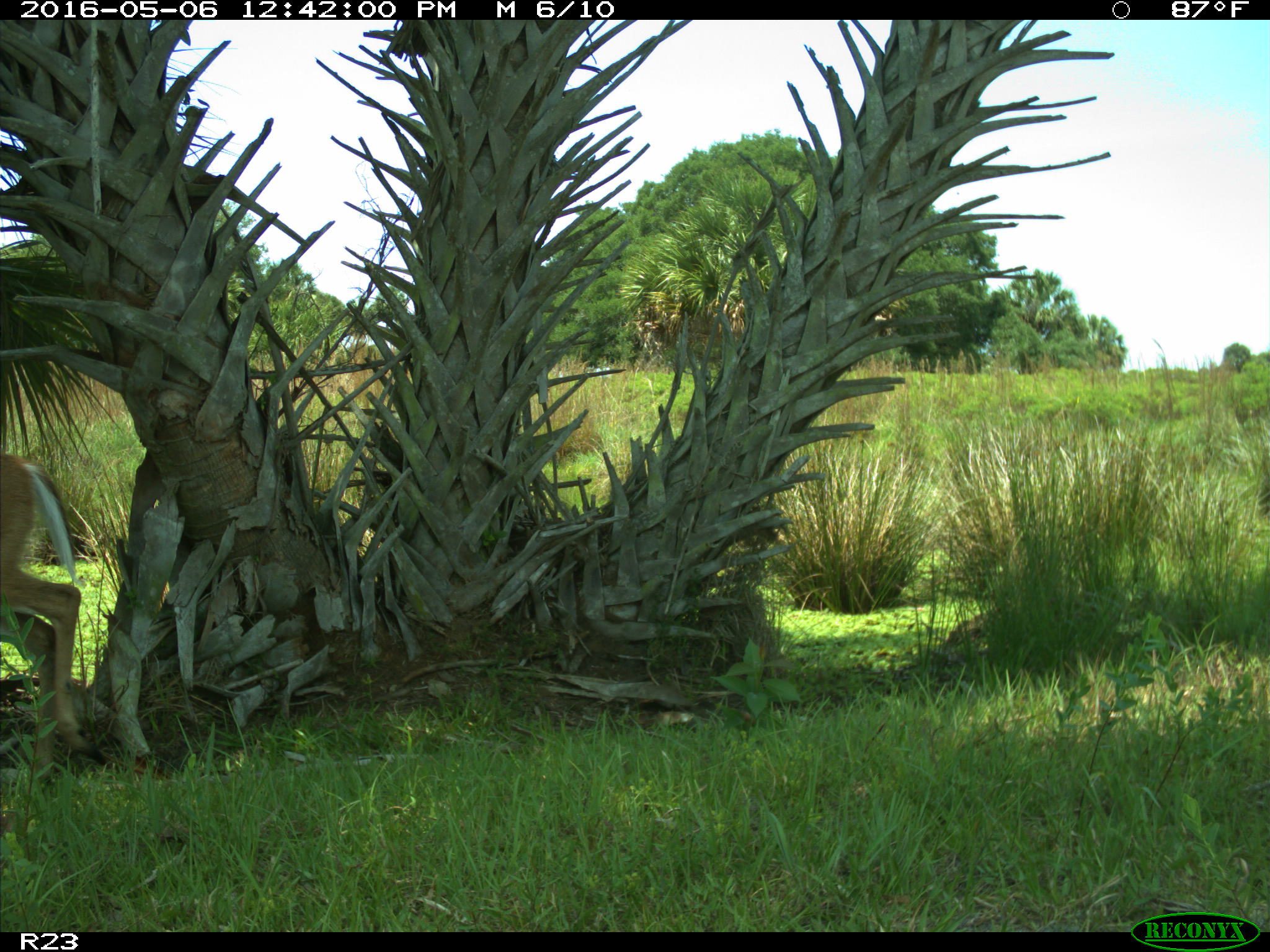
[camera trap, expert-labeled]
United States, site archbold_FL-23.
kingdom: Animalia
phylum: Chordata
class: Mammalia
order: Artiodactyla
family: Cervidae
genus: Odocoileus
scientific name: Odocoileus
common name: deer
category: unidentified deer